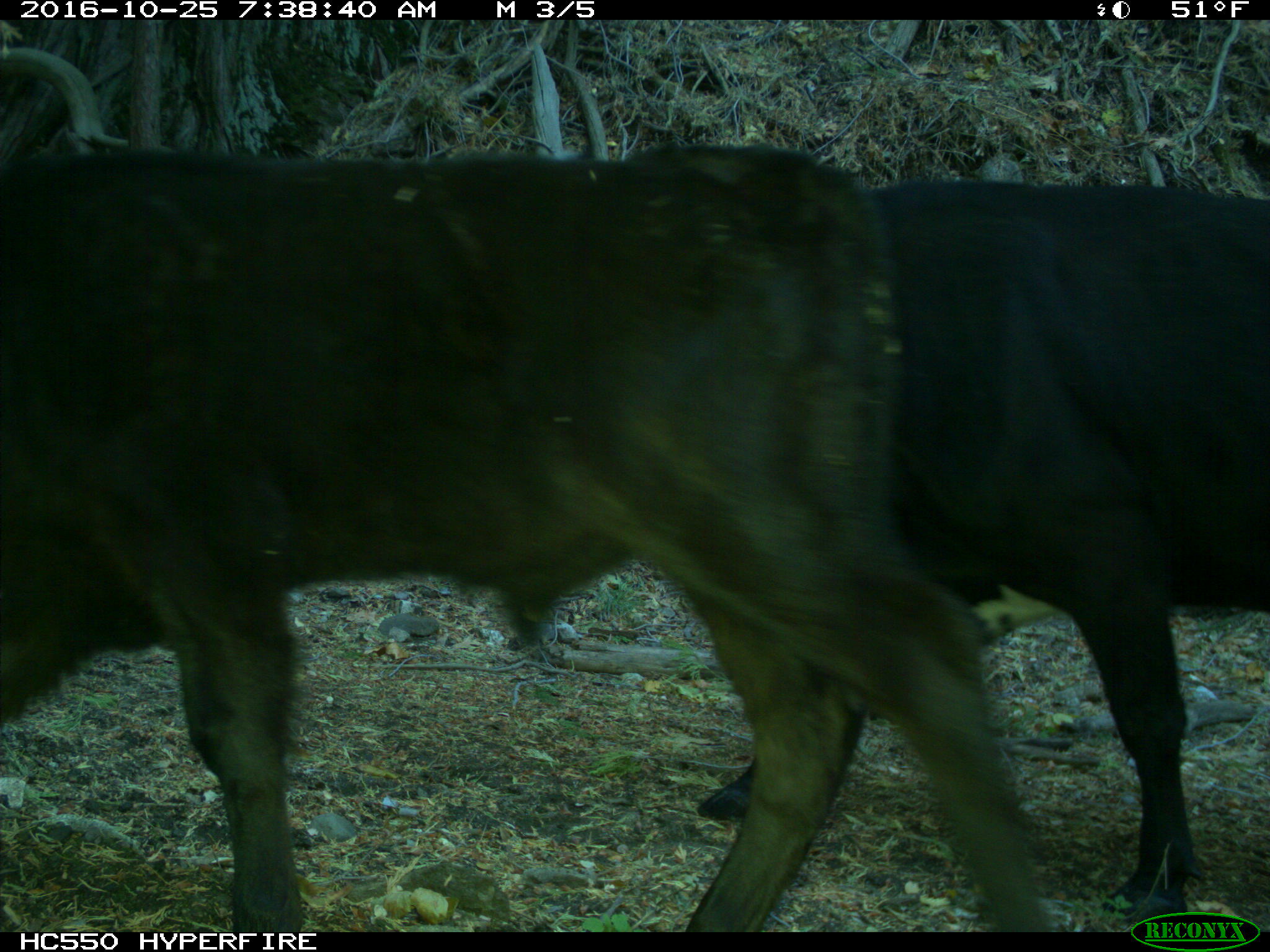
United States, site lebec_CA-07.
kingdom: Animalia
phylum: Chordata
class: Mammalia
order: Artiodactyla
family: Bovidae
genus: Bos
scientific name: Bos taurus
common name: domestic cow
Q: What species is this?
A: Bos taurus (domestic cow).